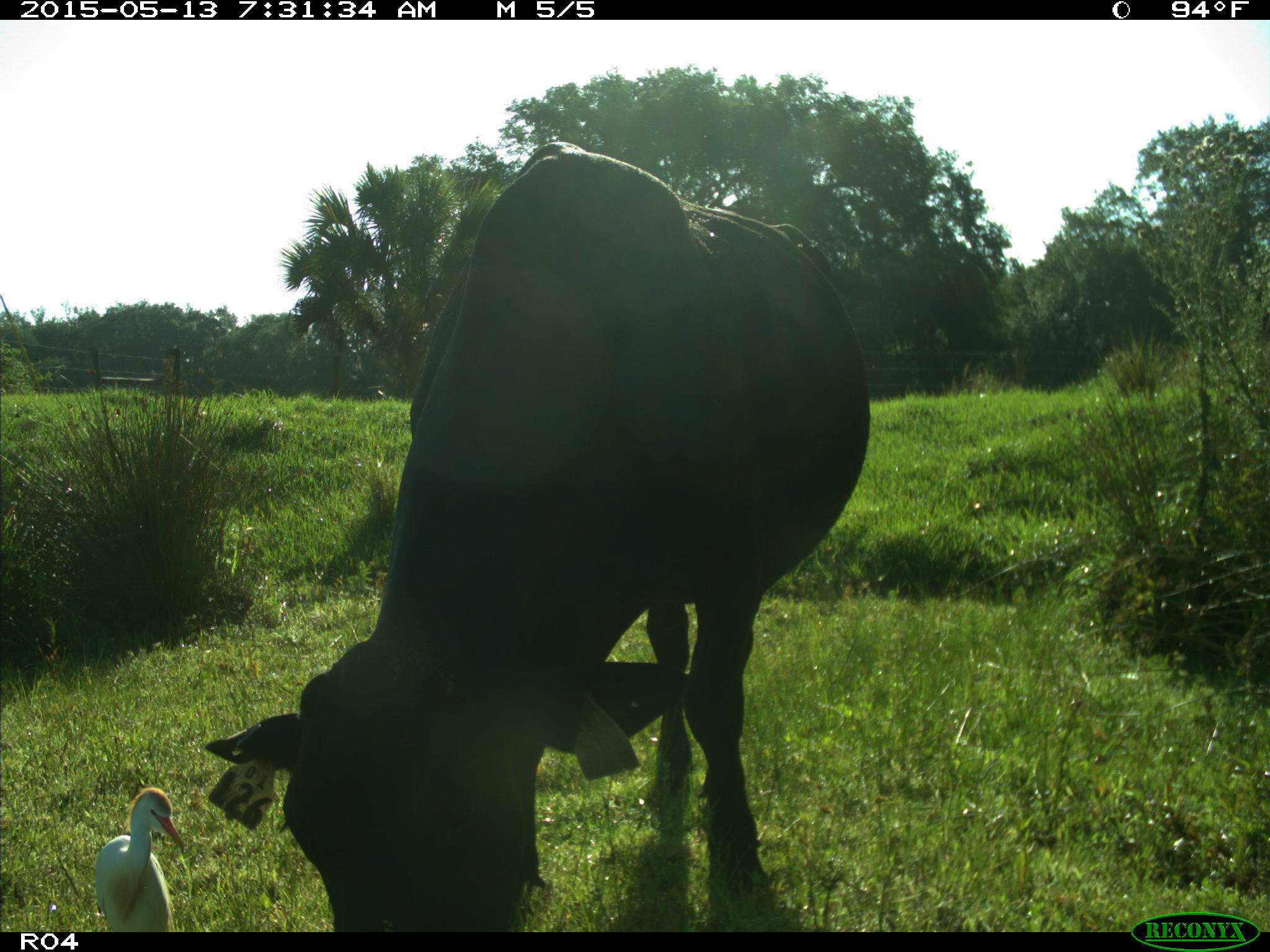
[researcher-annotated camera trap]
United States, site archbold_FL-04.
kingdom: Animalia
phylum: Chordata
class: Mammalia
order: Artiodactyla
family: Bovidae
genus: Bos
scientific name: Bos taurus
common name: domestic cow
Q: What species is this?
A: Bos taurus (domestic cow).